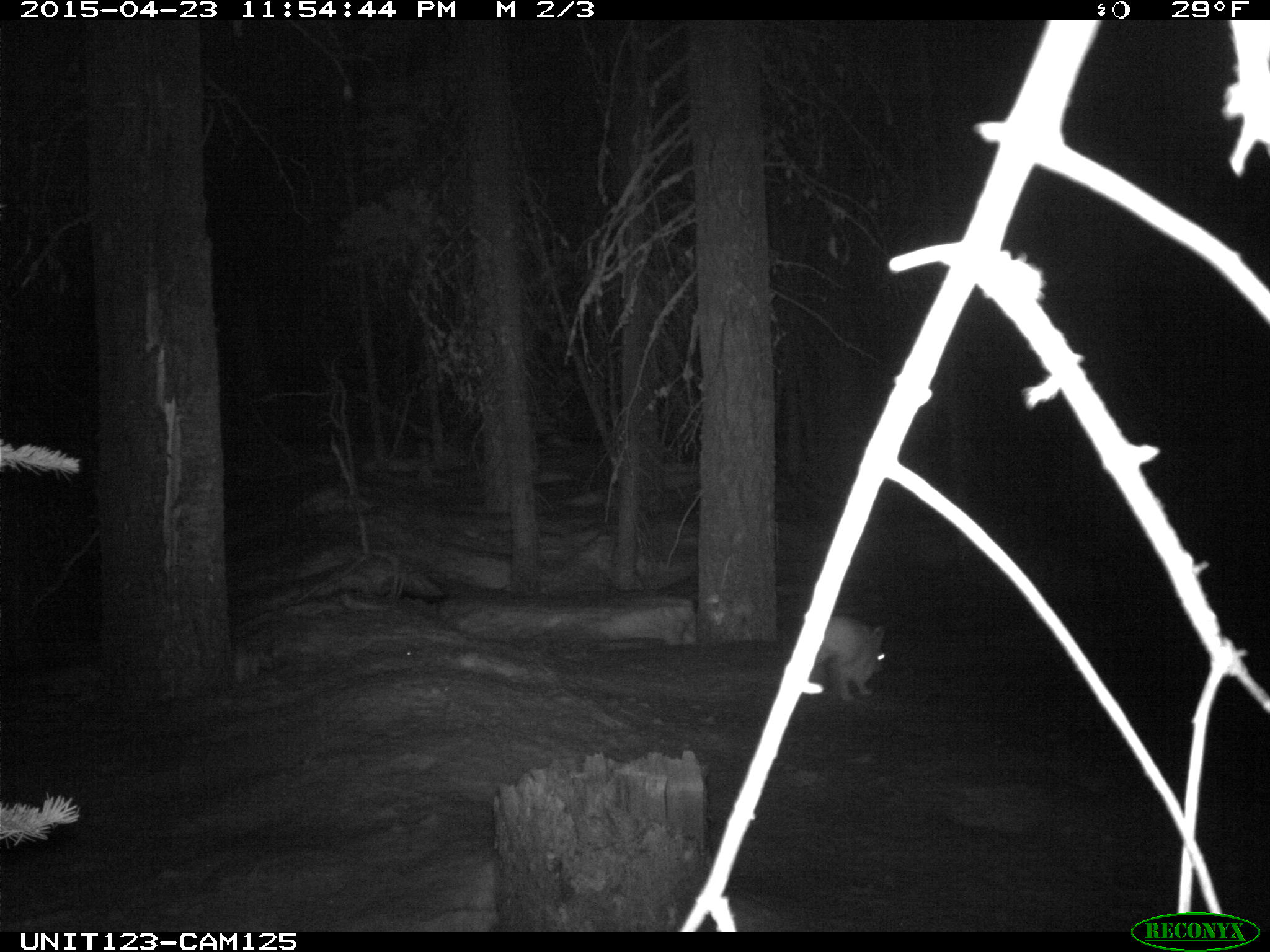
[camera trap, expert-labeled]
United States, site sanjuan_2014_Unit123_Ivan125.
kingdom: Animalia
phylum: Chordata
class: Mammalia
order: Lagomorpha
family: Leporidae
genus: Lepus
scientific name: Lepus americanus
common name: snowshoe hare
Lepus americanus (snowshoe hare).